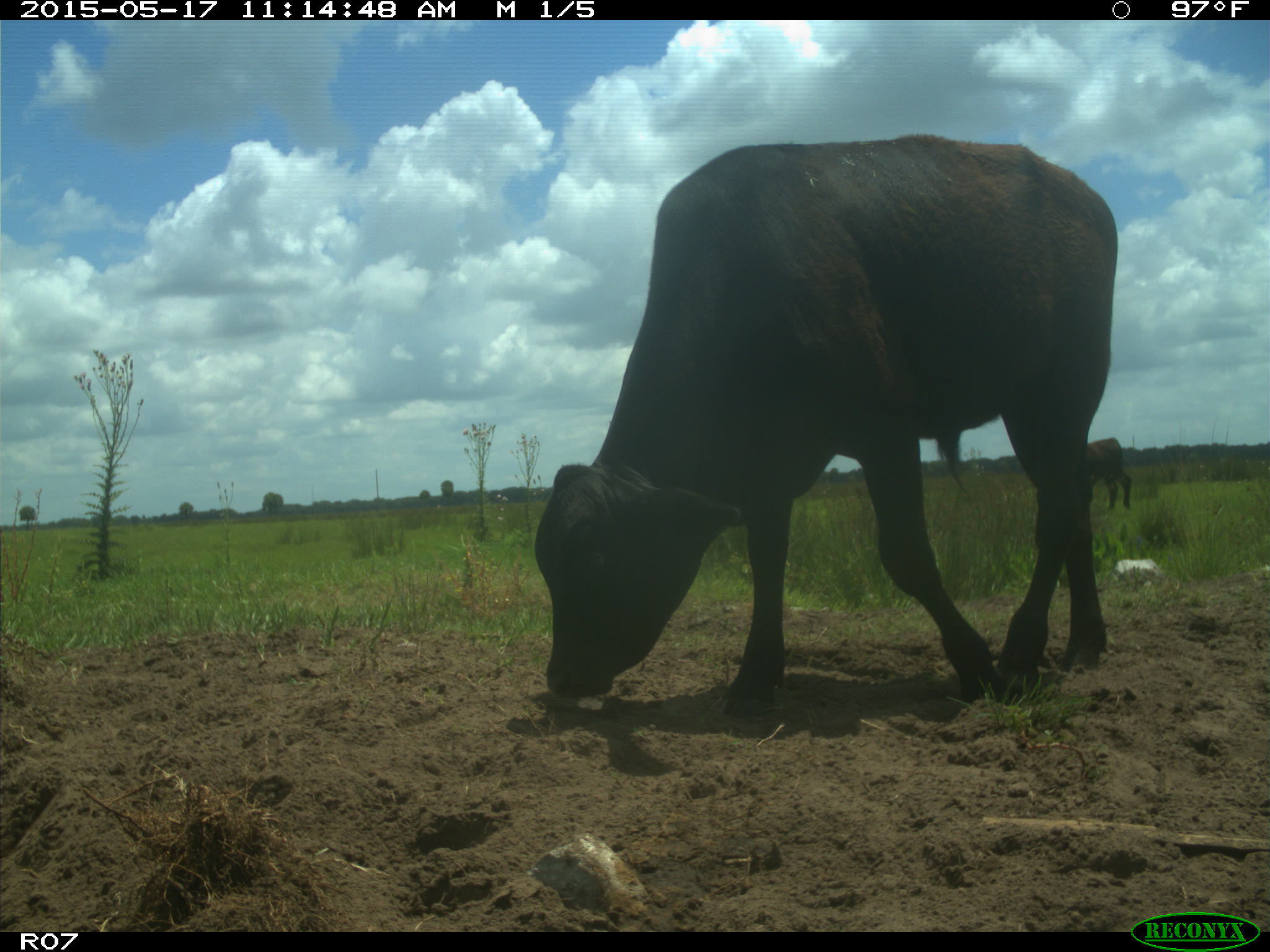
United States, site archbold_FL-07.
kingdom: Animalia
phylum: Chordata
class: Mammalia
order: Artiodactyla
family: Bovidae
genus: Bos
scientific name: Bos taurus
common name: domestic cow